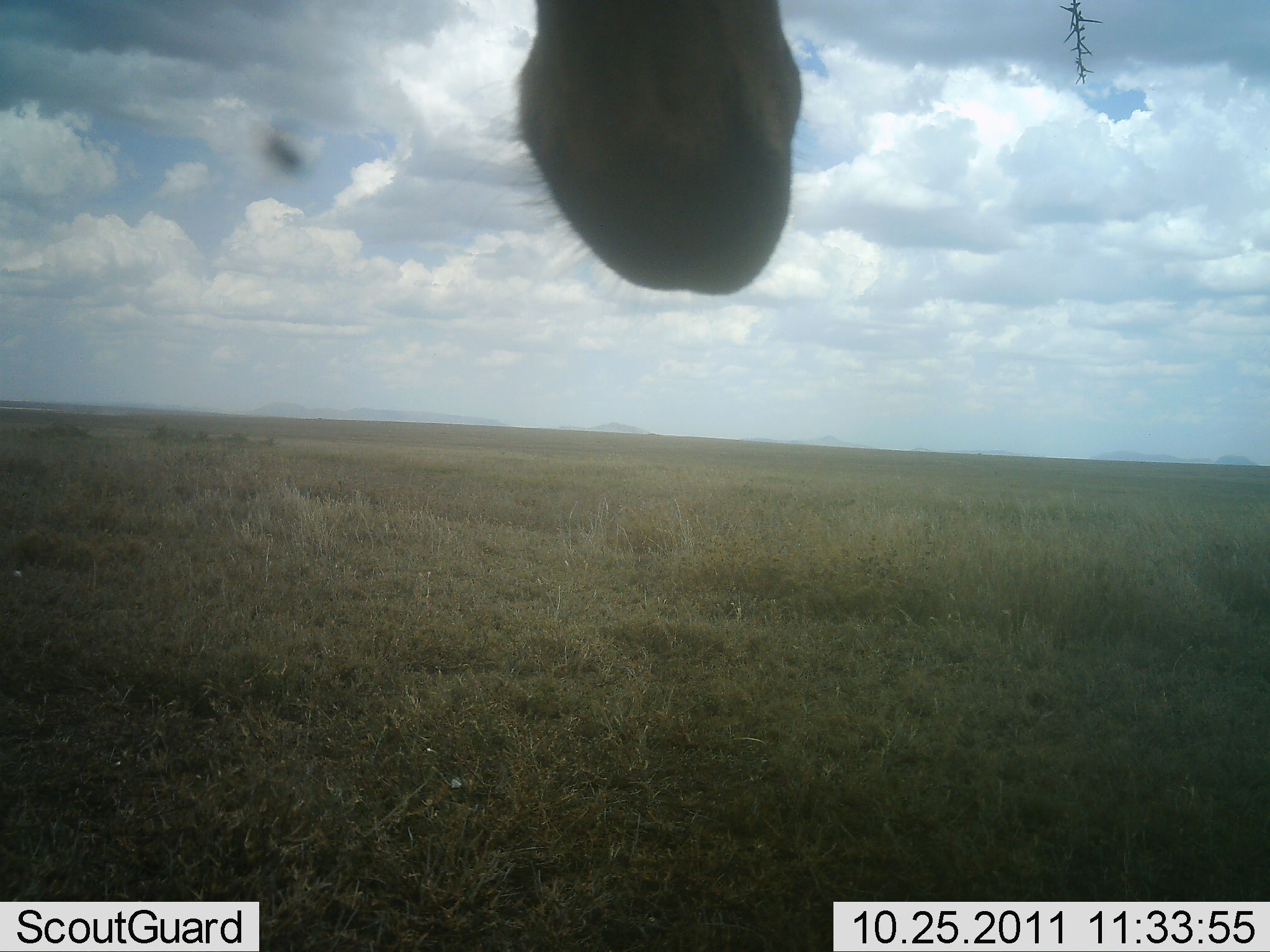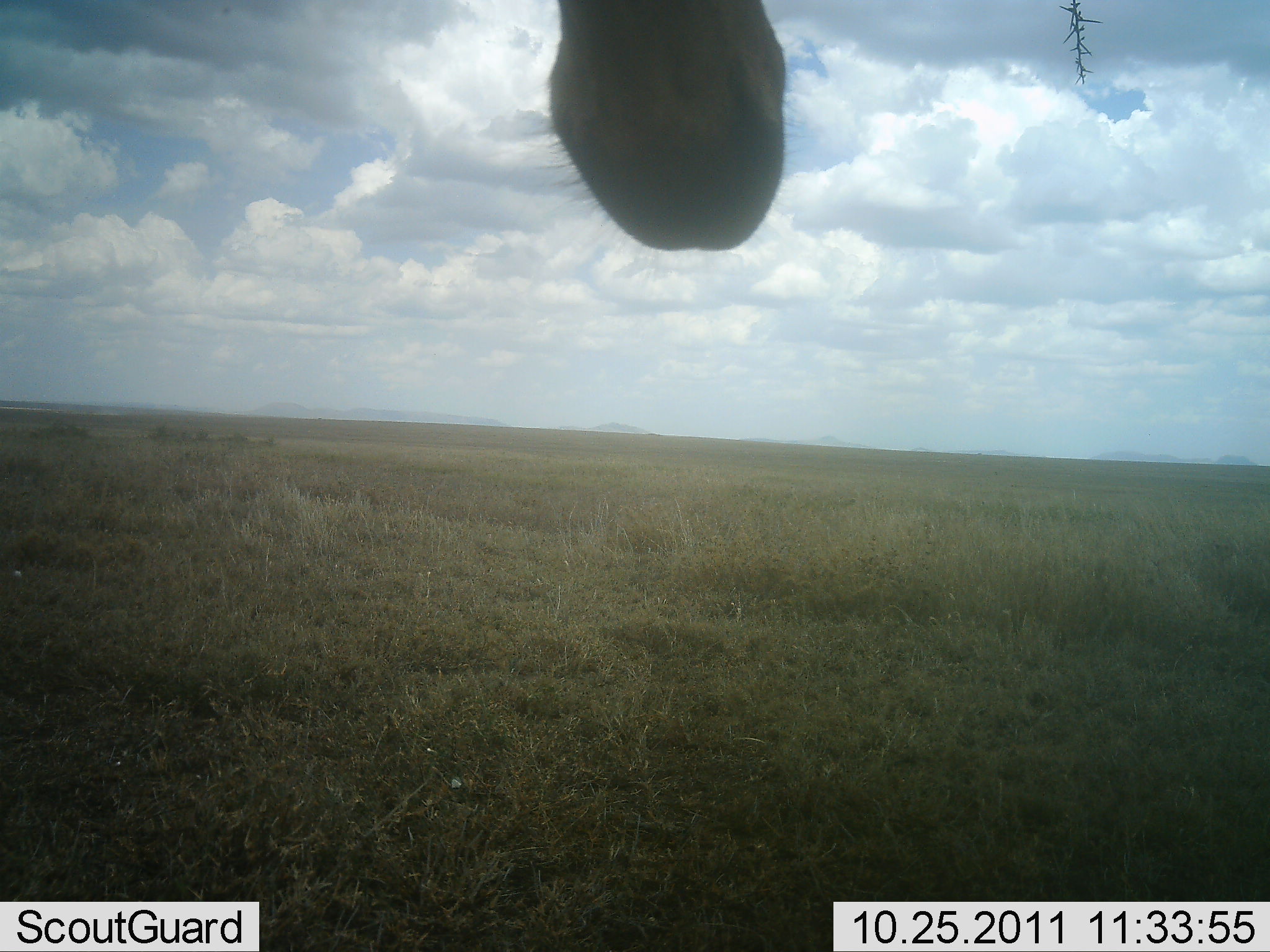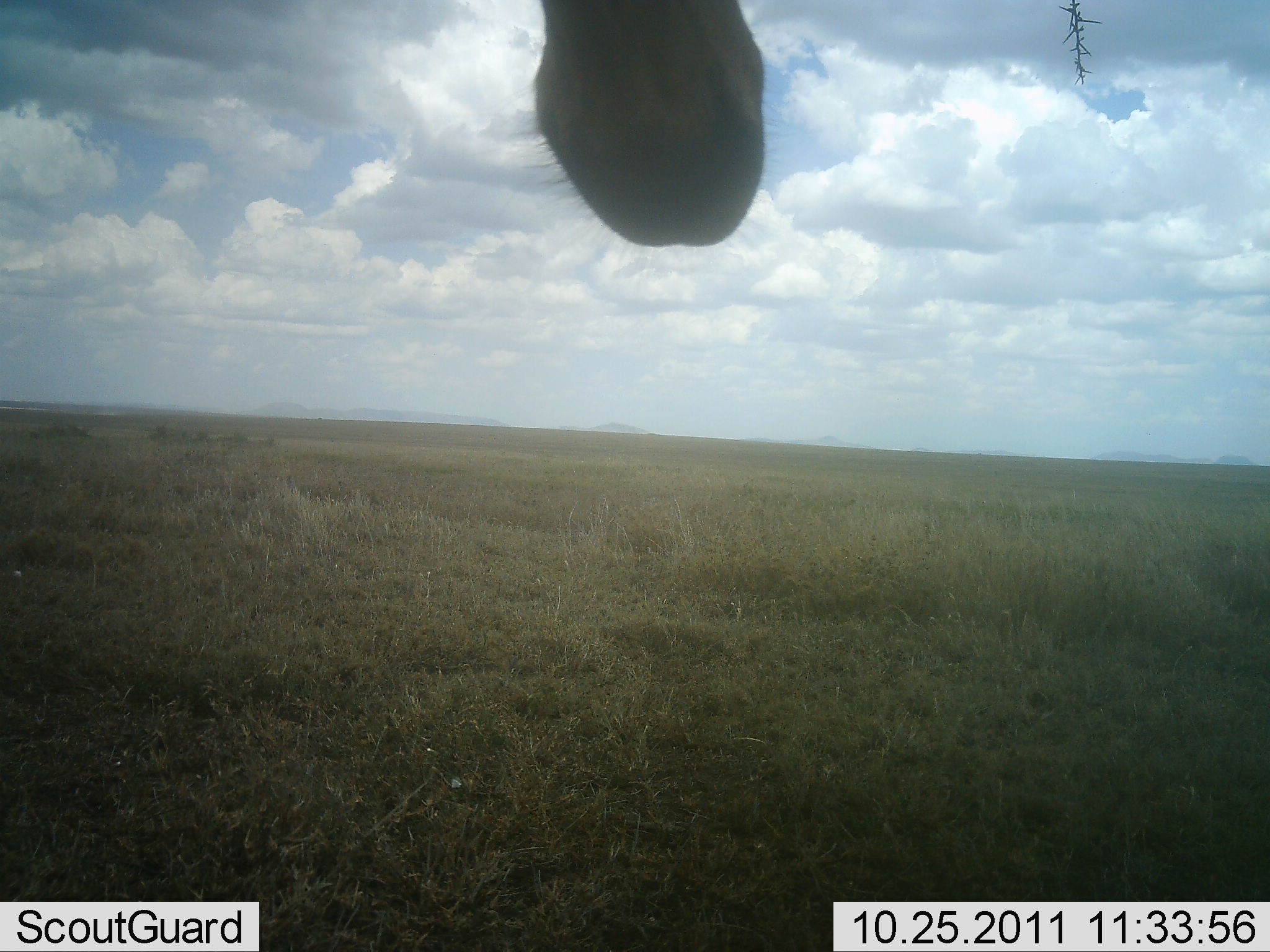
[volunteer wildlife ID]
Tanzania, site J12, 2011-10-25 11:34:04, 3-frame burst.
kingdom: Animalia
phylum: Chordata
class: Mammalia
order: Artiodactyla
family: Giraffidae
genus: Giraffa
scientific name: Giraffa camelopardalis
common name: giraffe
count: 1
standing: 62%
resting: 12%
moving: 25%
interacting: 0%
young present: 0%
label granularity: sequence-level